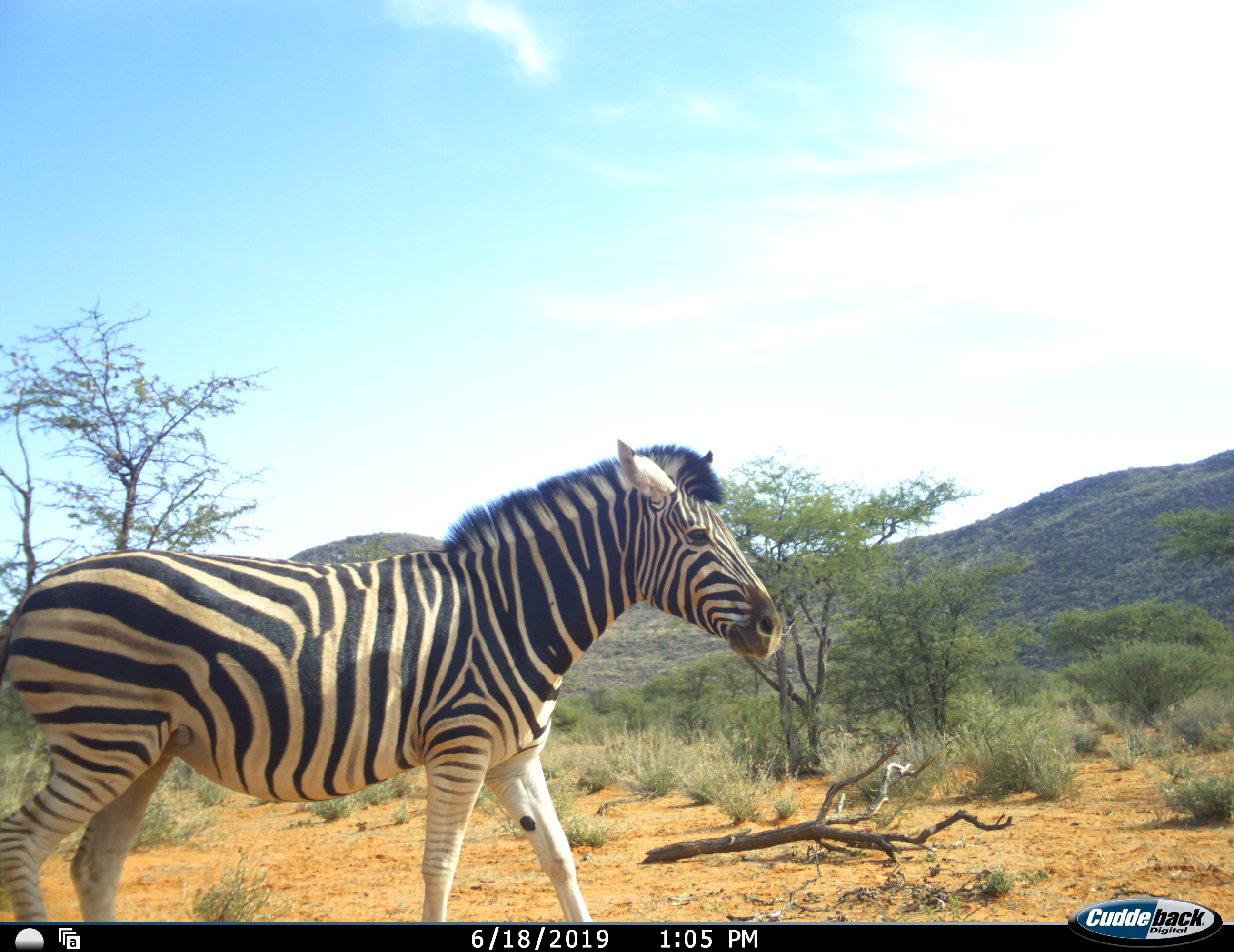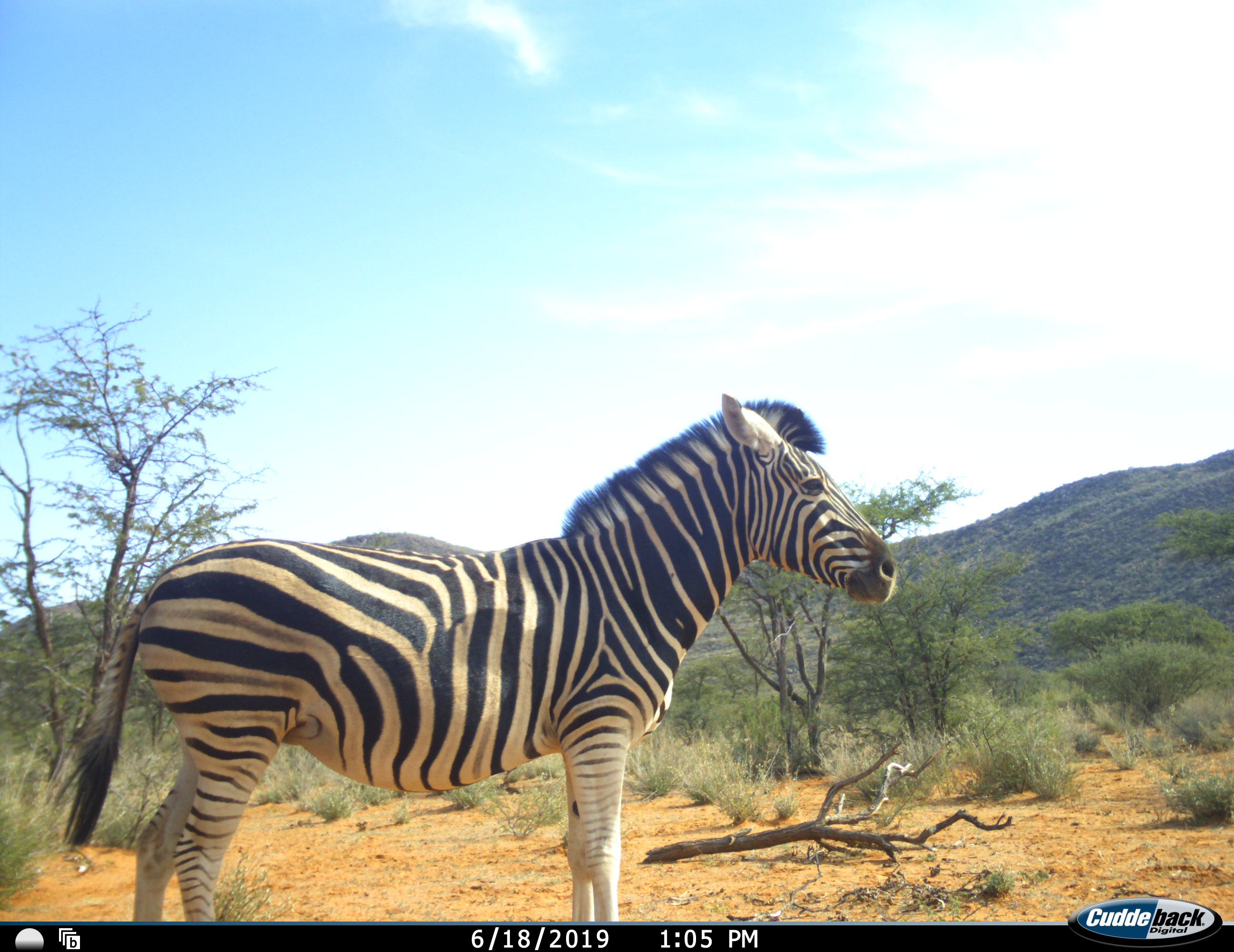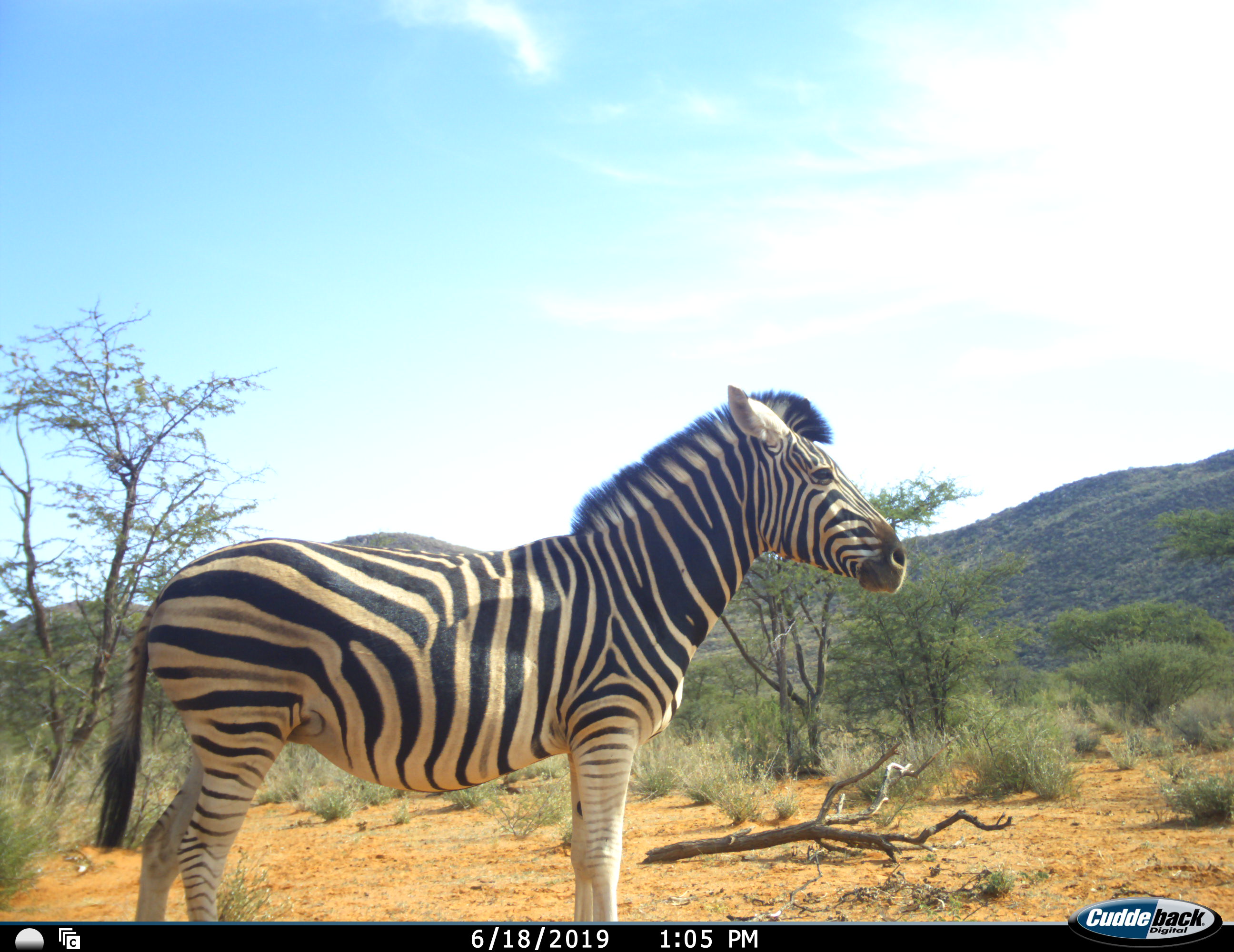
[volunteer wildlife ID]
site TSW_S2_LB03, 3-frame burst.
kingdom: Animalia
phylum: Chordata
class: Mammalia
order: Perissodactyla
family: Equidae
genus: Equus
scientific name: Equus quagga burchellii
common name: burchell's zebra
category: zebraburchells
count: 1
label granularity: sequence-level